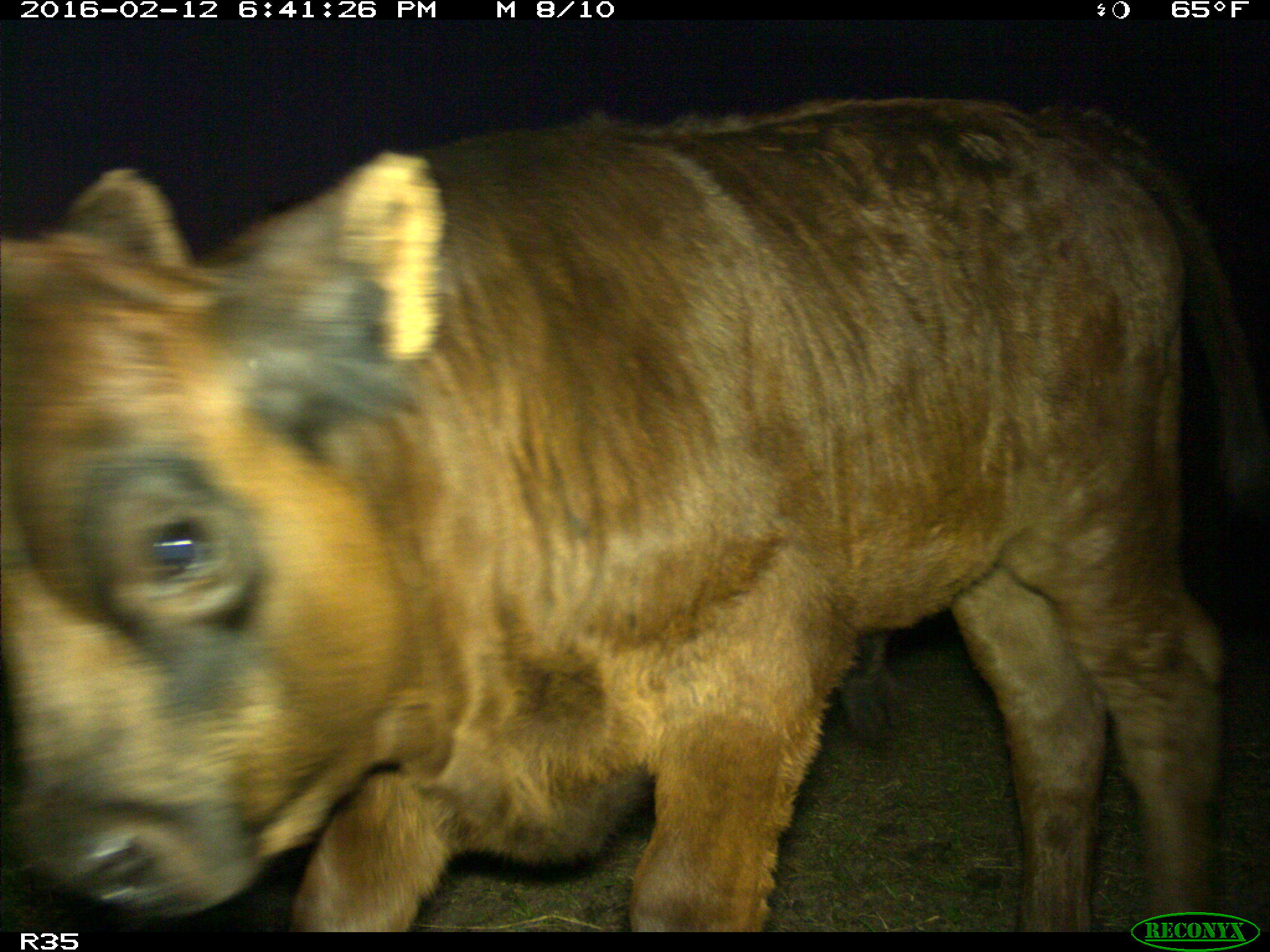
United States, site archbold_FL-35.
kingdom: Animalia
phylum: Chordata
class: Mammalia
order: Artiodactyla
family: Bovidae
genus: Bos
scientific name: Bos taurus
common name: domestic cow